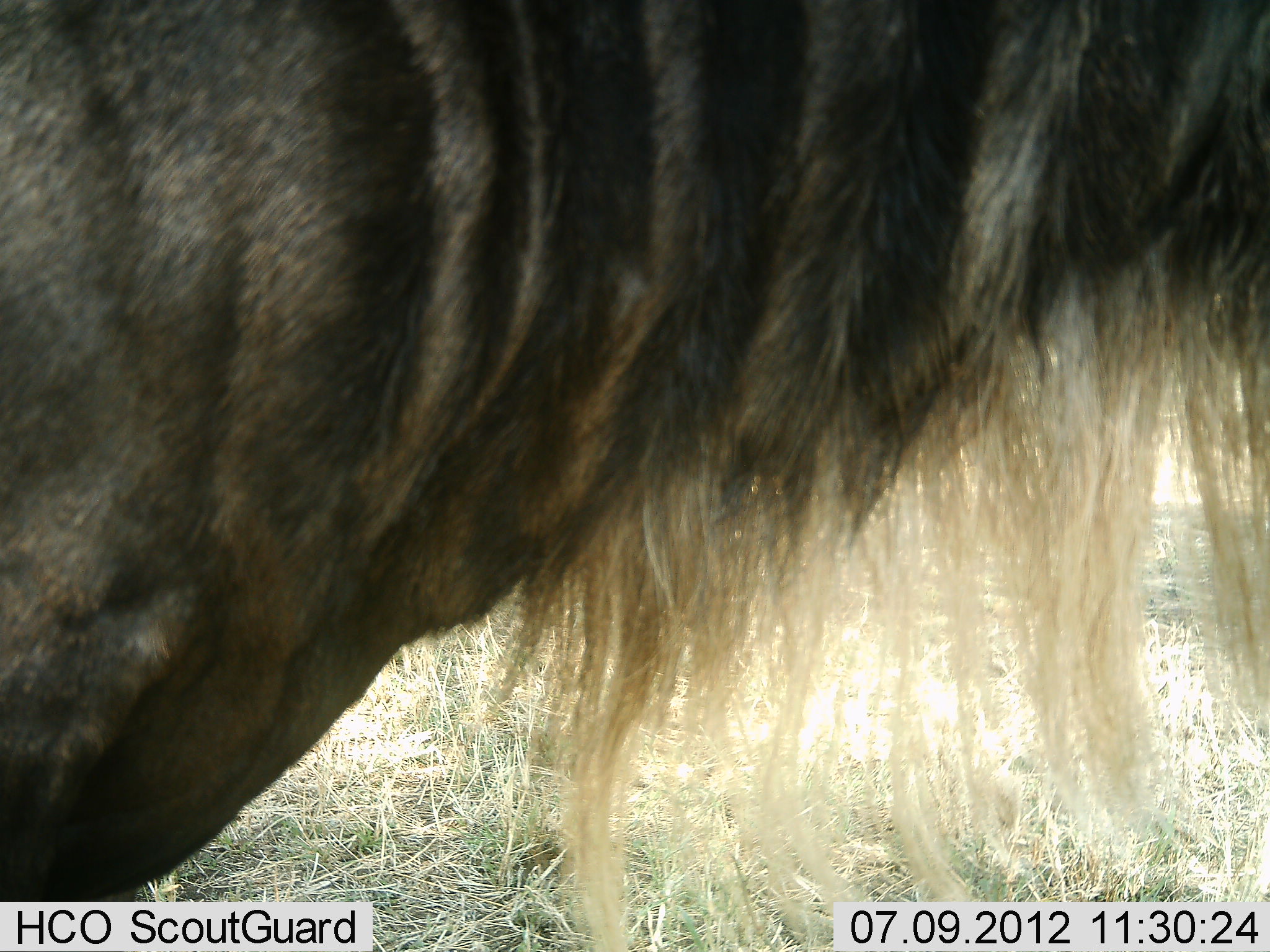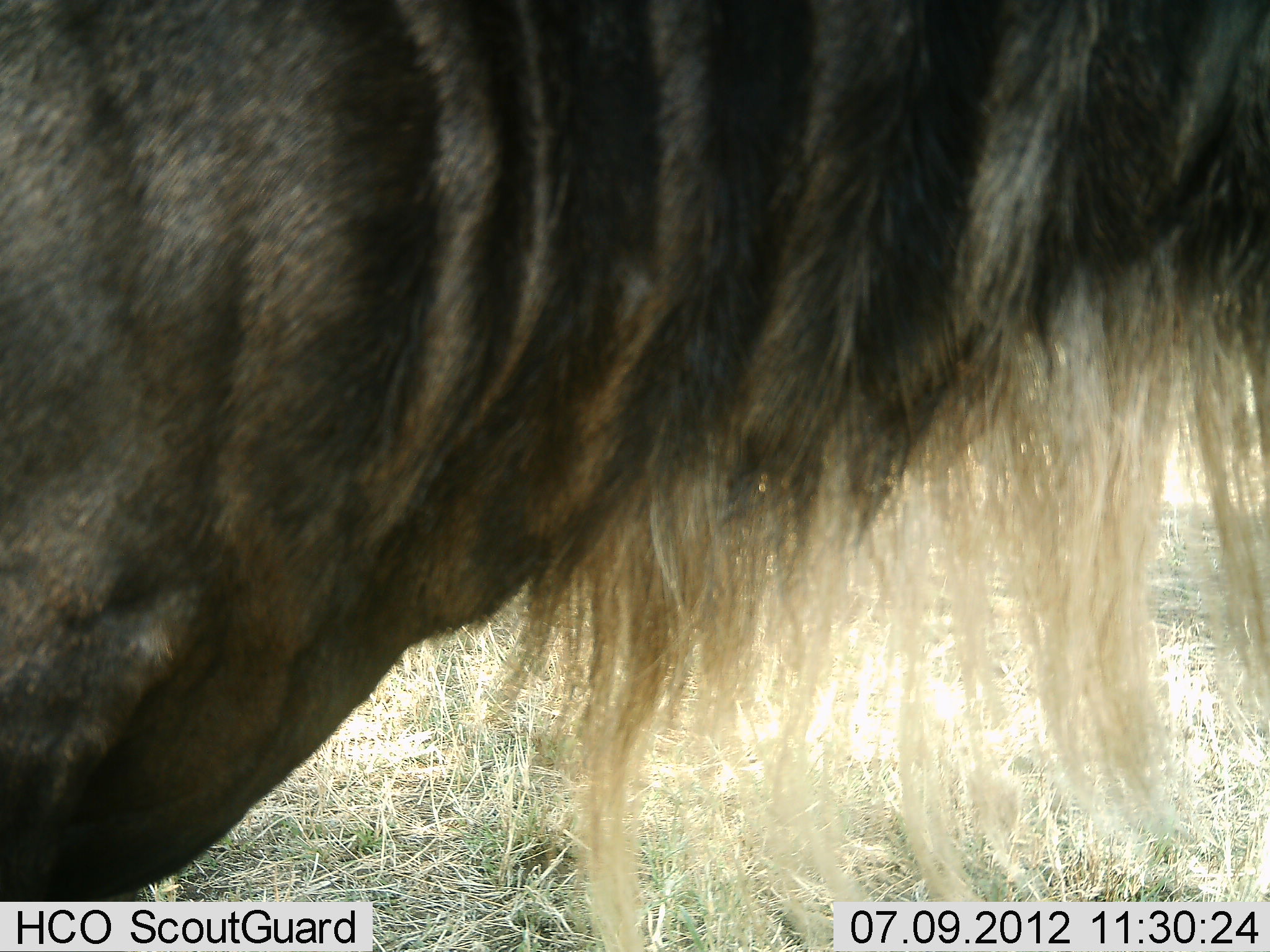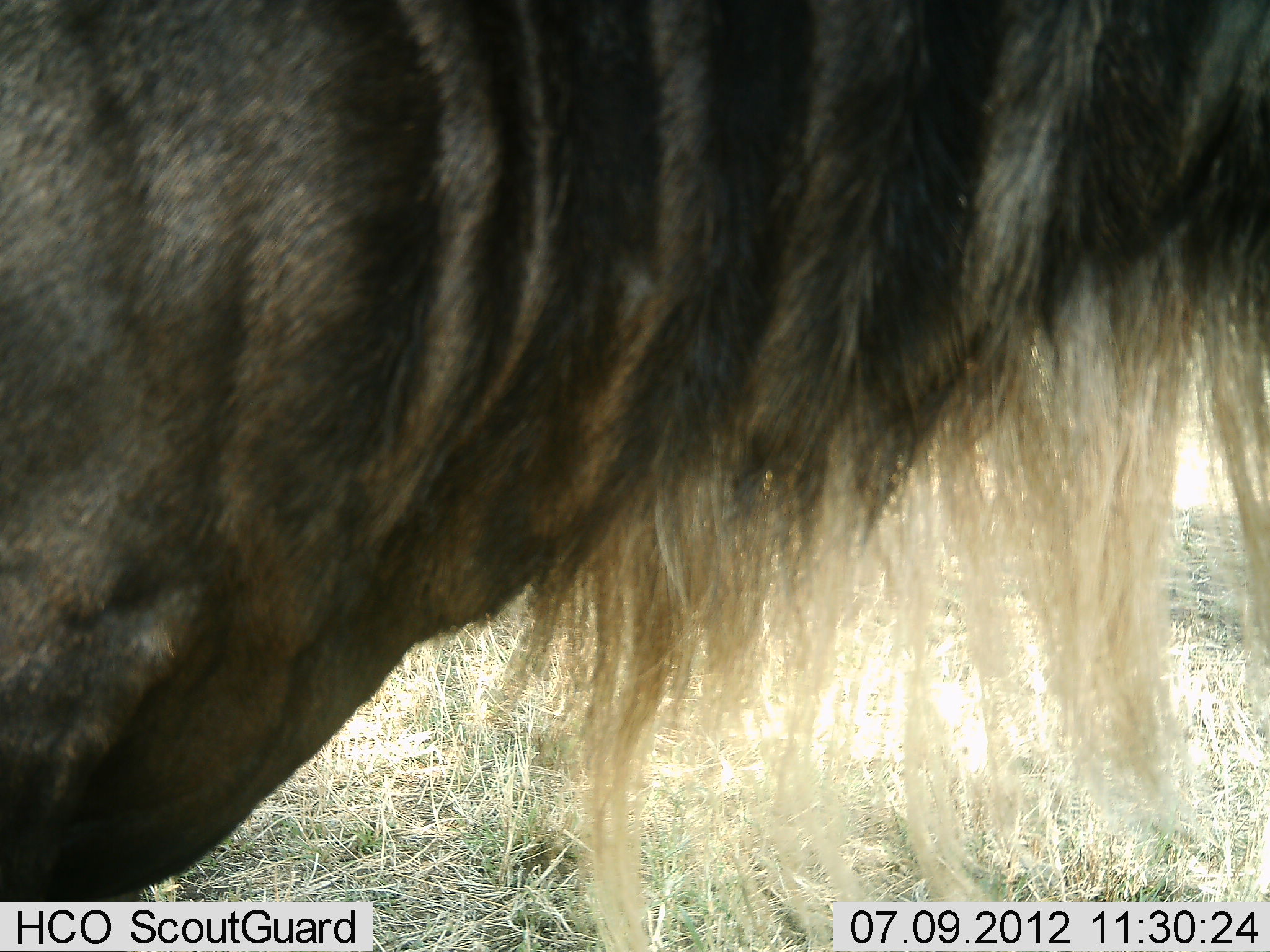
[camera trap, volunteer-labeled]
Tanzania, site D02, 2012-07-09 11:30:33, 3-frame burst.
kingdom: Animalia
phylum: Chordata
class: Mammalia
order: Artiodactyla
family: Bovidae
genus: Connochaetes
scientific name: Connochaetes taurinus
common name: blue wildebeest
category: wildebeest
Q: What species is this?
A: Wildebeest (blue wildebeest) (Connochaetes taurinus).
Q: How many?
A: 1.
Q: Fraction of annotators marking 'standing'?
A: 90%.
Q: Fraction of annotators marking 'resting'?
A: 0%.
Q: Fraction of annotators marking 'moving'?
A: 10%.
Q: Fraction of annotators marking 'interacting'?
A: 0%.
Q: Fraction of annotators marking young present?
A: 0%.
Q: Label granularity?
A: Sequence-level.